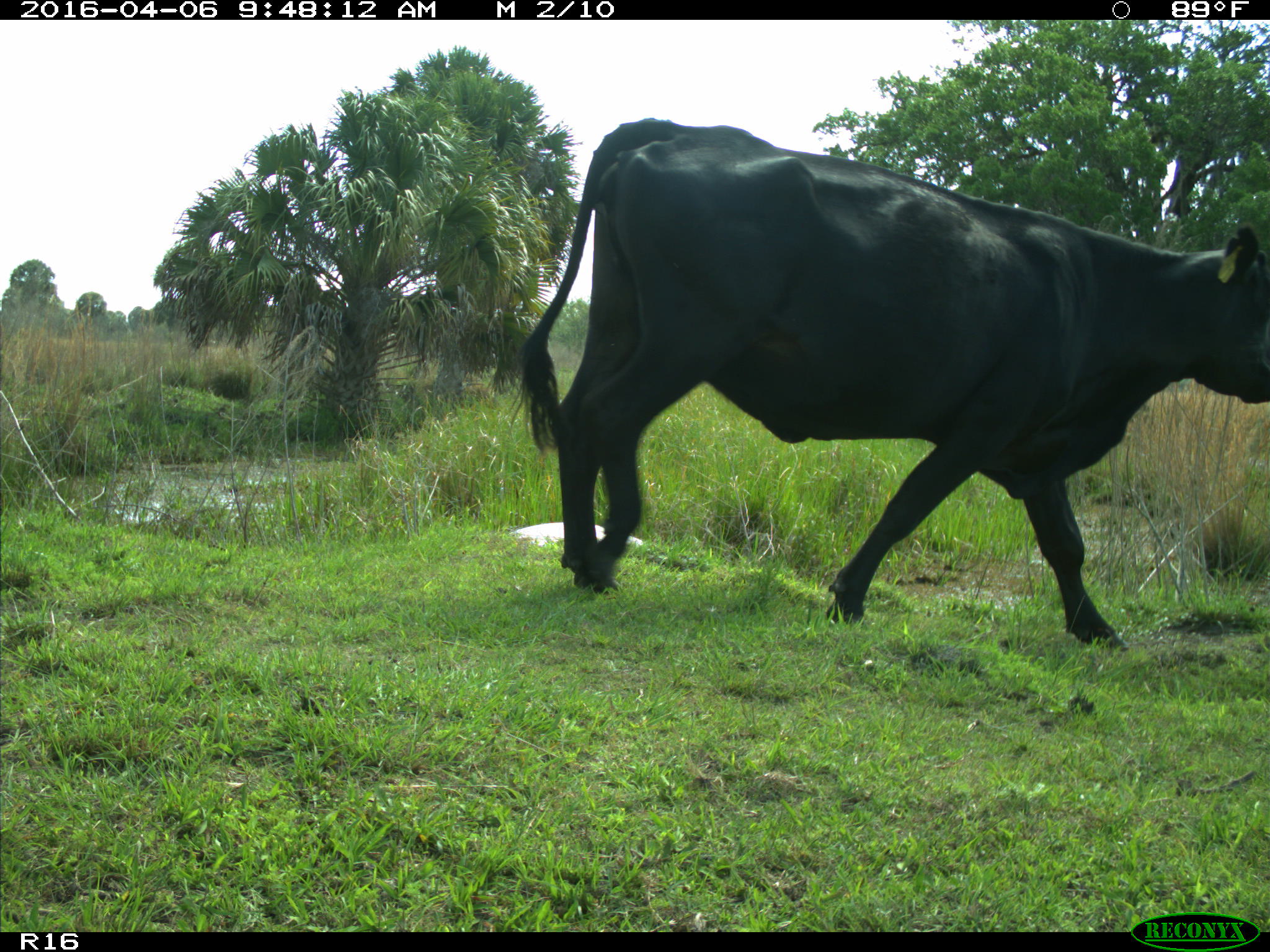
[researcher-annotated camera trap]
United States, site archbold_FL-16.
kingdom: Animalia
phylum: Chordata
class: Mammalia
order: Artiodactyla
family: Bovidae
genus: Bos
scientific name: Bos taurus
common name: domestic cow